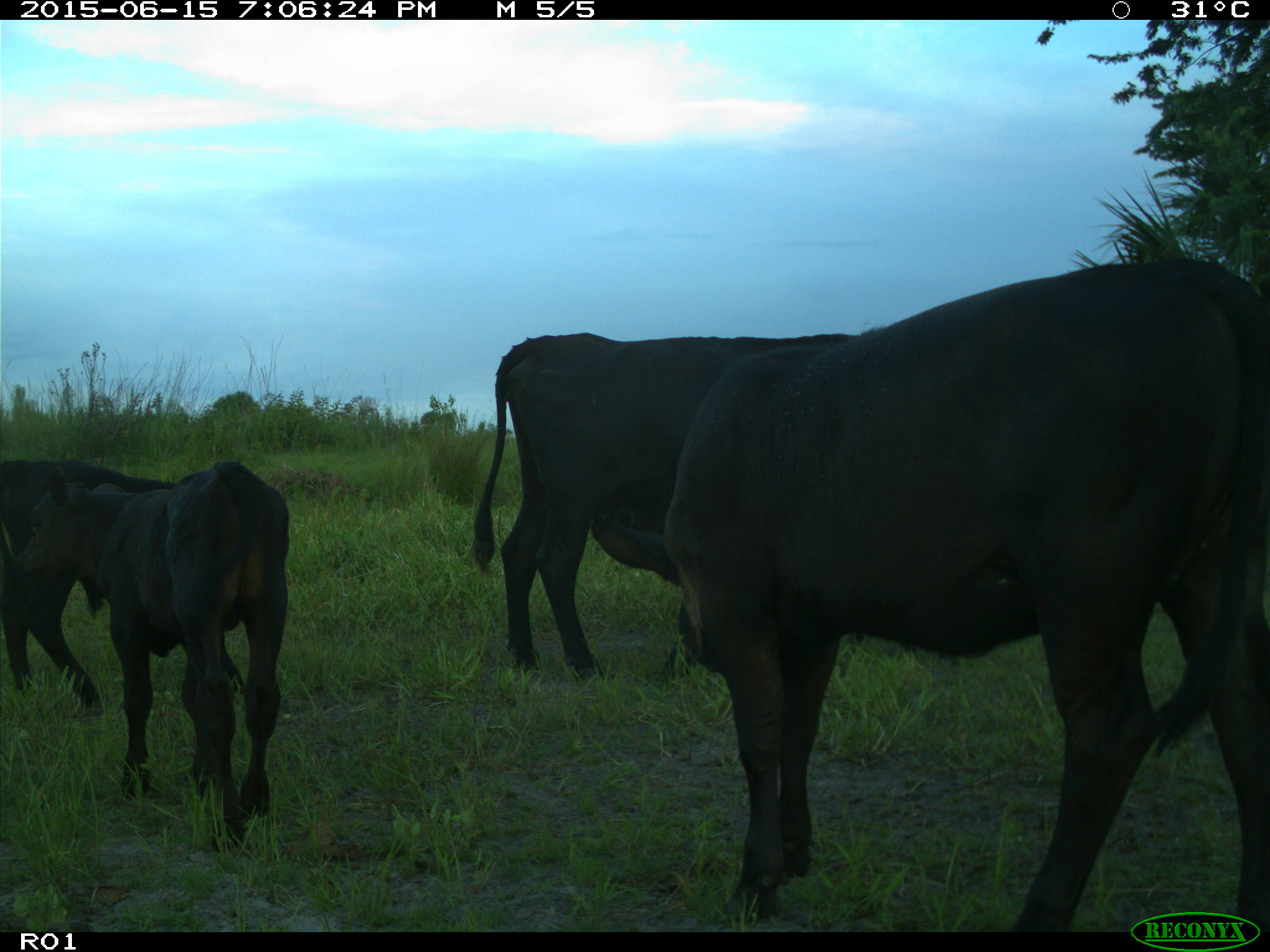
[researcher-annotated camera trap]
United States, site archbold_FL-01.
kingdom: Animalia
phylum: Chordata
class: Mammalia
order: Artiodactyla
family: Bovidae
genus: Bos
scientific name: Bos taurus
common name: domestic cow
Bos taurus (domestic cow).